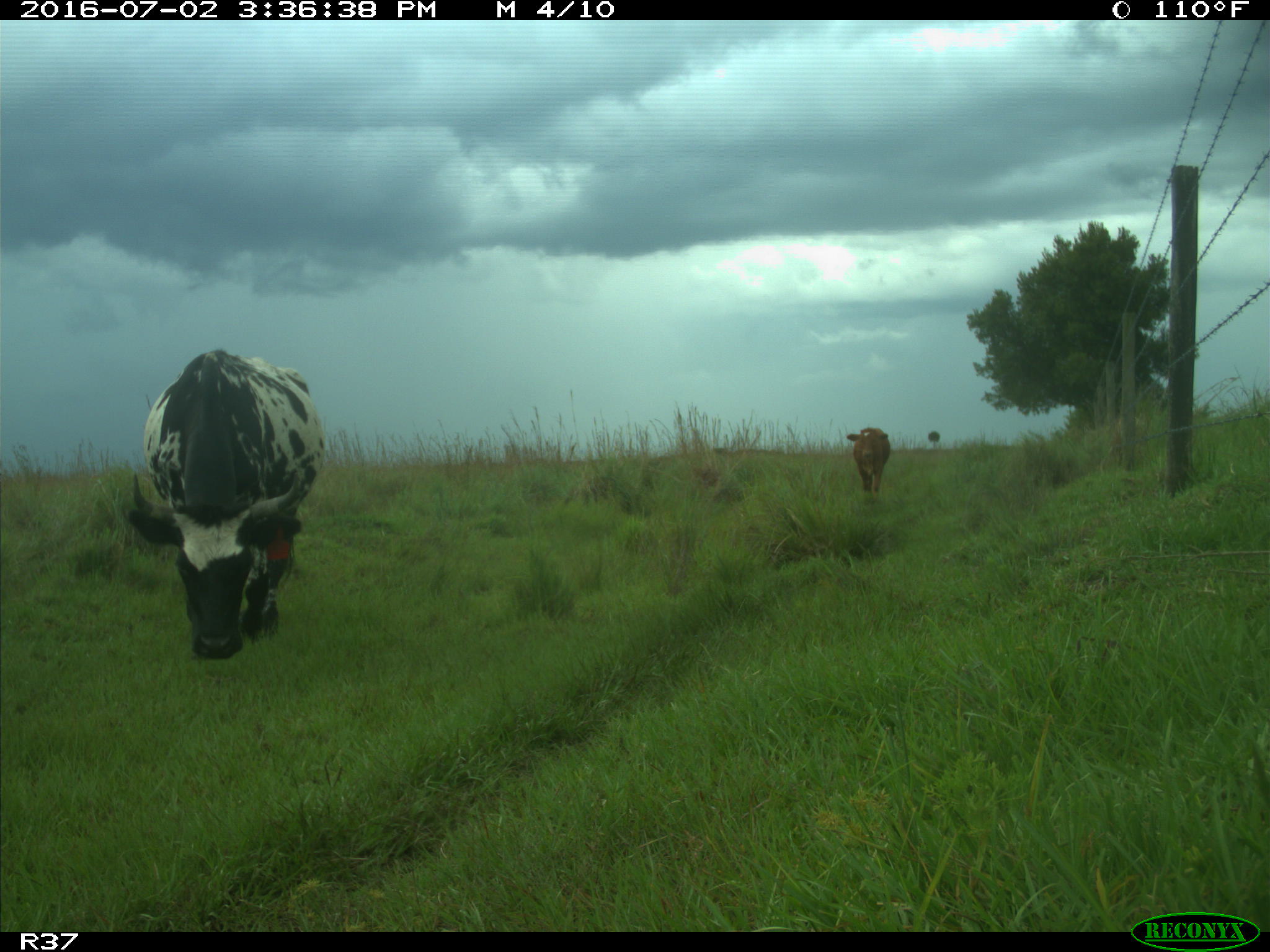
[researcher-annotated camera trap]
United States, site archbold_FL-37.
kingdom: Animalia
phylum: Chordata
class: Mammalia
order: Artiodactyla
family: Bovidae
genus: Bos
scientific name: Bos taurus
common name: domestic cow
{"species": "Bos taurus (domestic cow)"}